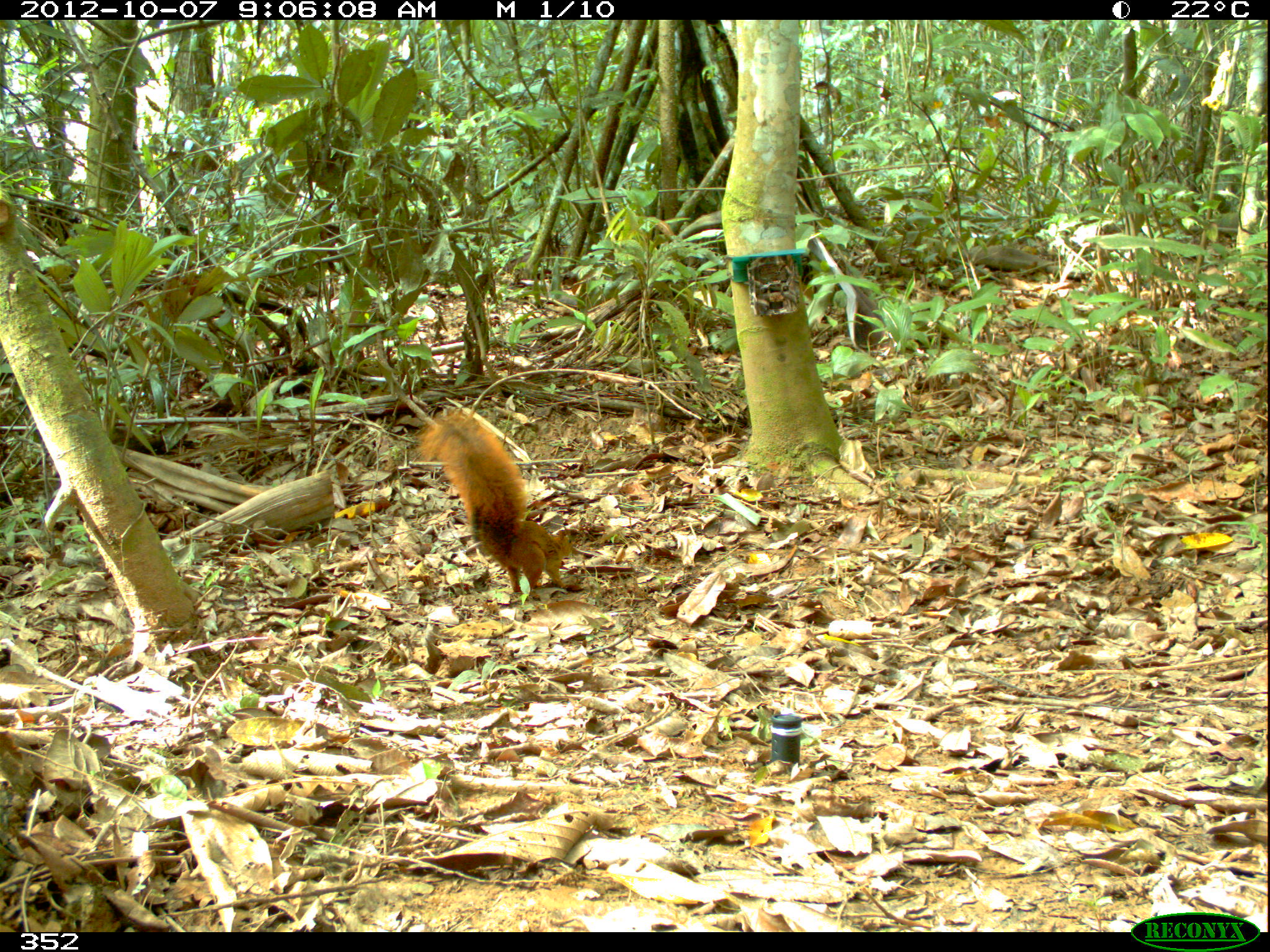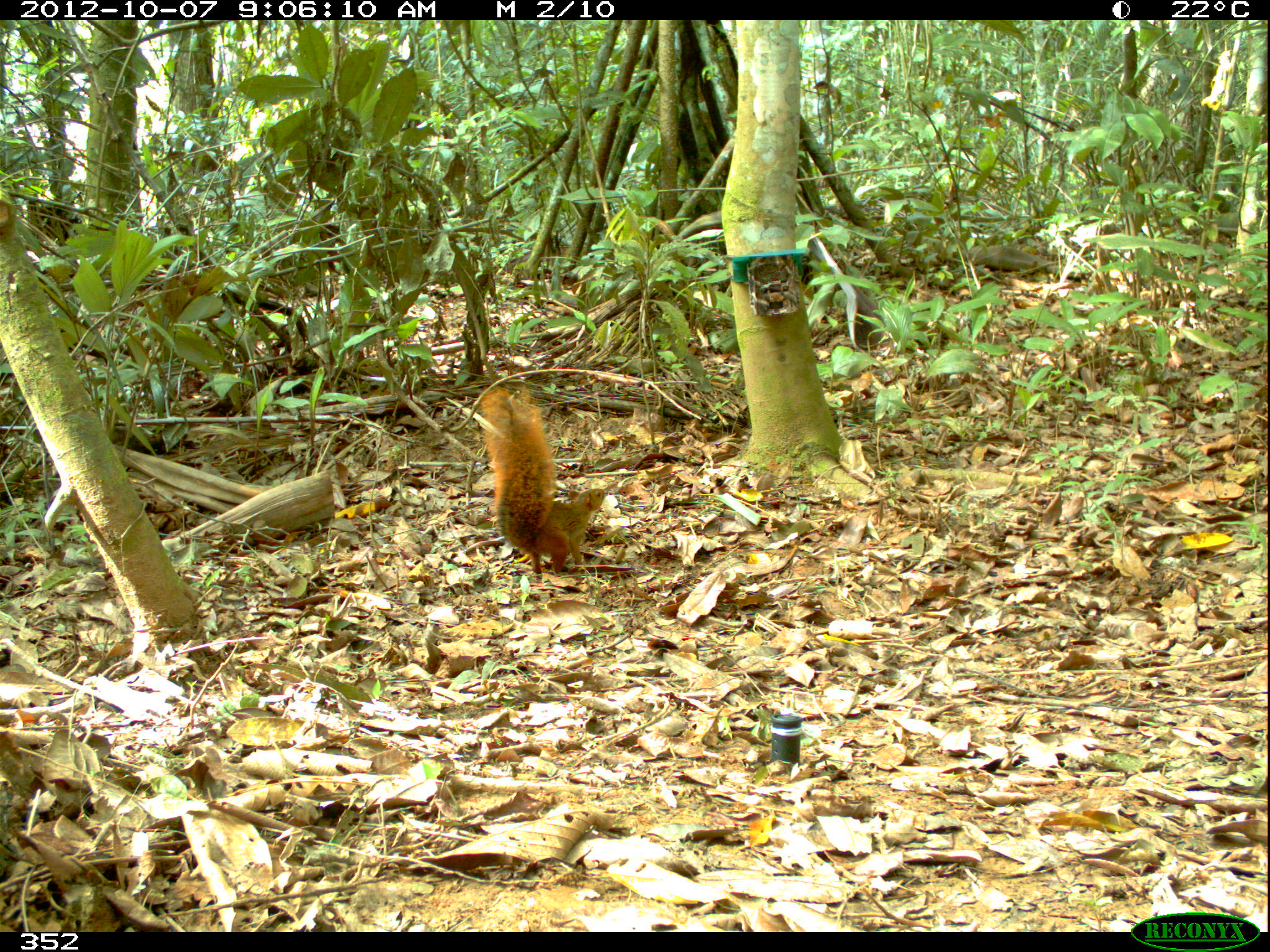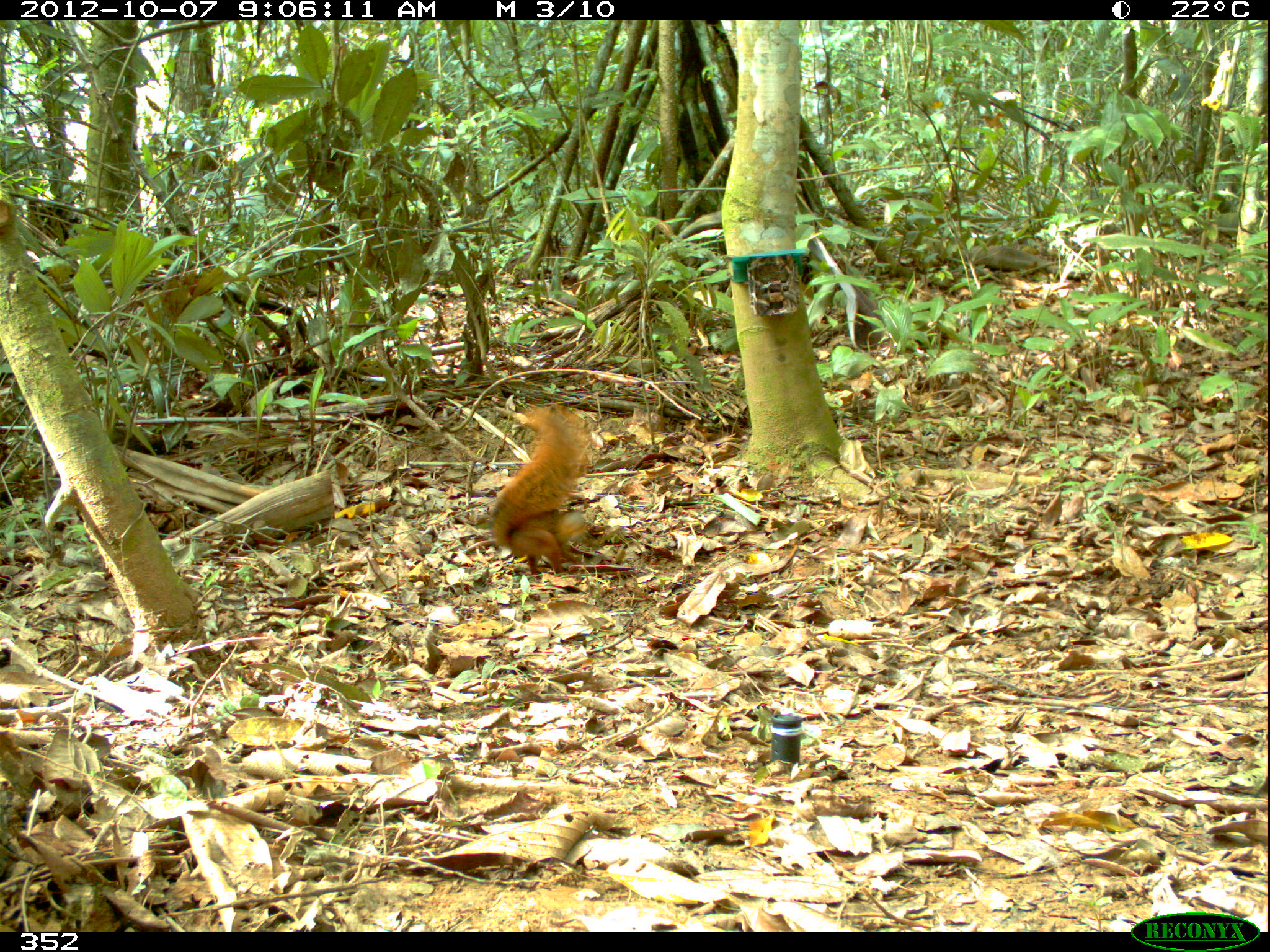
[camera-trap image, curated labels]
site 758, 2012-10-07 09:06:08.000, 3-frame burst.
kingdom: Animalia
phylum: Chordata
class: Mammalia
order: Rodentia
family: Sciuridae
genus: Sciurus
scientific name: Sciurus spadiceus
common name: southern amazon red squirrel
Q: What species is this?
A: Sciurus spadiceus (southern amazon red squirrel).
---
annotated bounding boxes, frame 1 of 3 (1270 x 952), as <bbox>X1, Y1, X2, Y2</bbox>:
sciurus spadiceus: <bbox>414, 407, 576, 595</bbox>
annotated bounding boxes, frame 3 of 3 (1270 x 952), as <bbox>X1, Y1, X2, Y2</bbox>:
sciurus spadiceus: <bbox>488, 400, 595, 572</bbox>